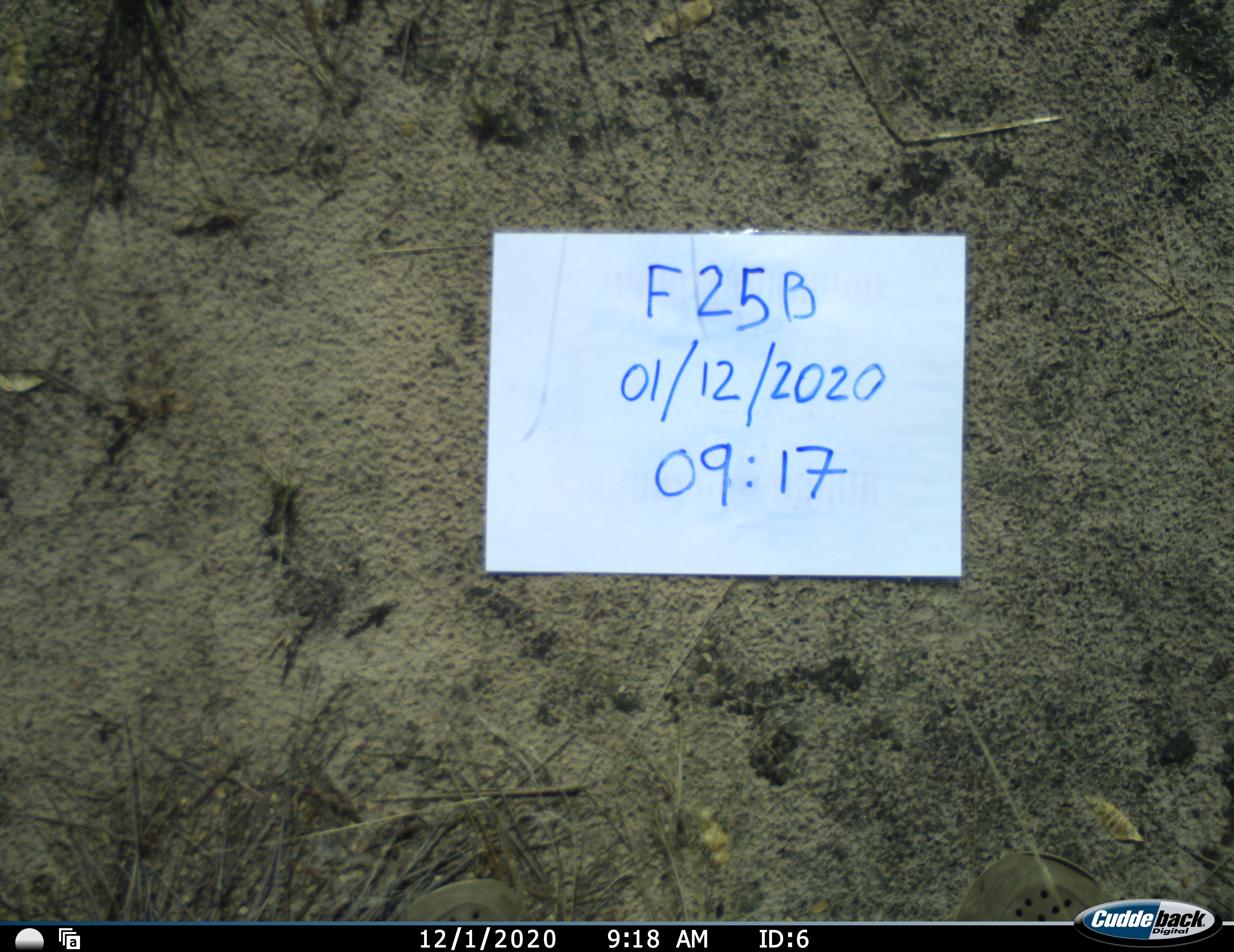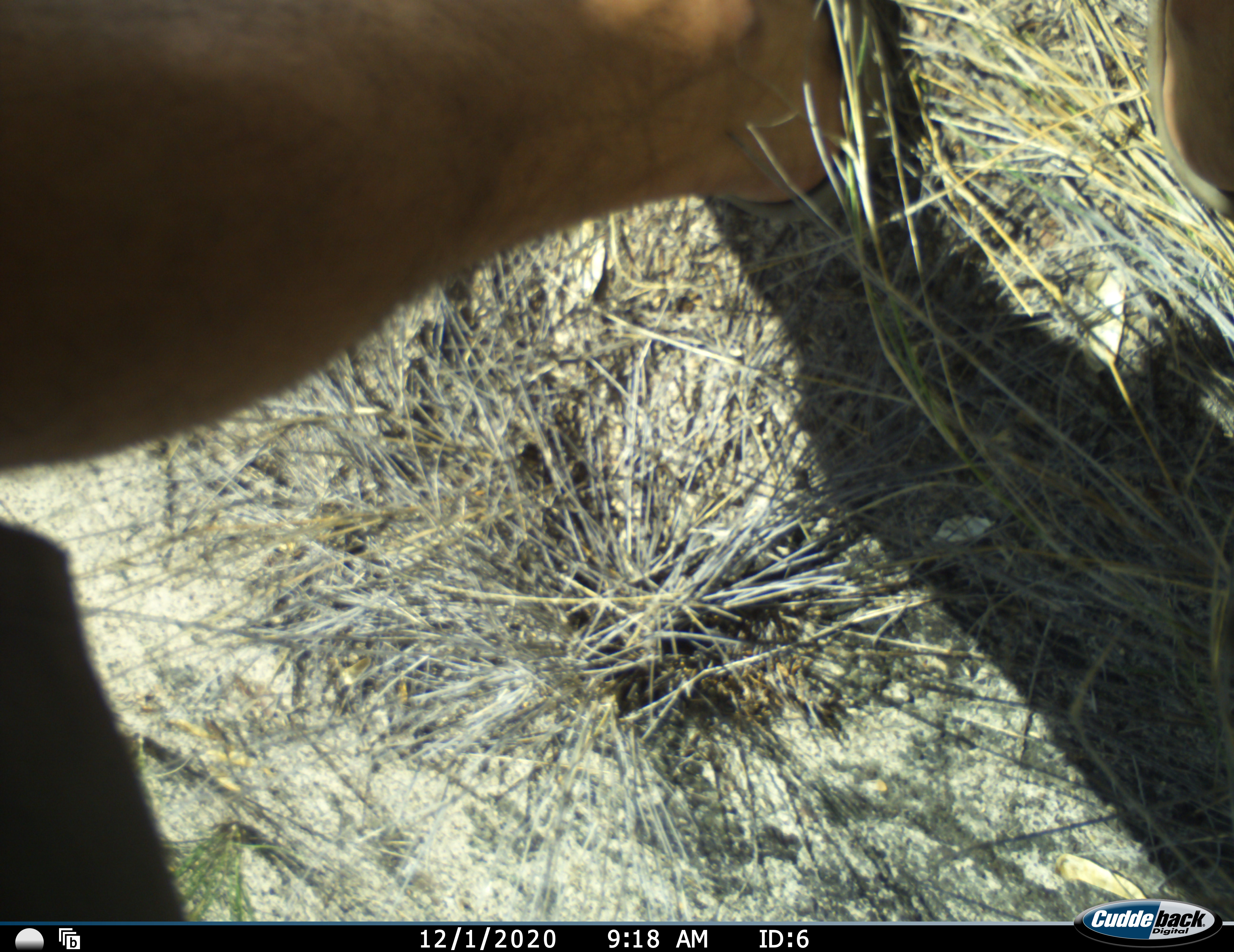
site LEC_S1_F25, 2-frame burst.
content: unidentified animal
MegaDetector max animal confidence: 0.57